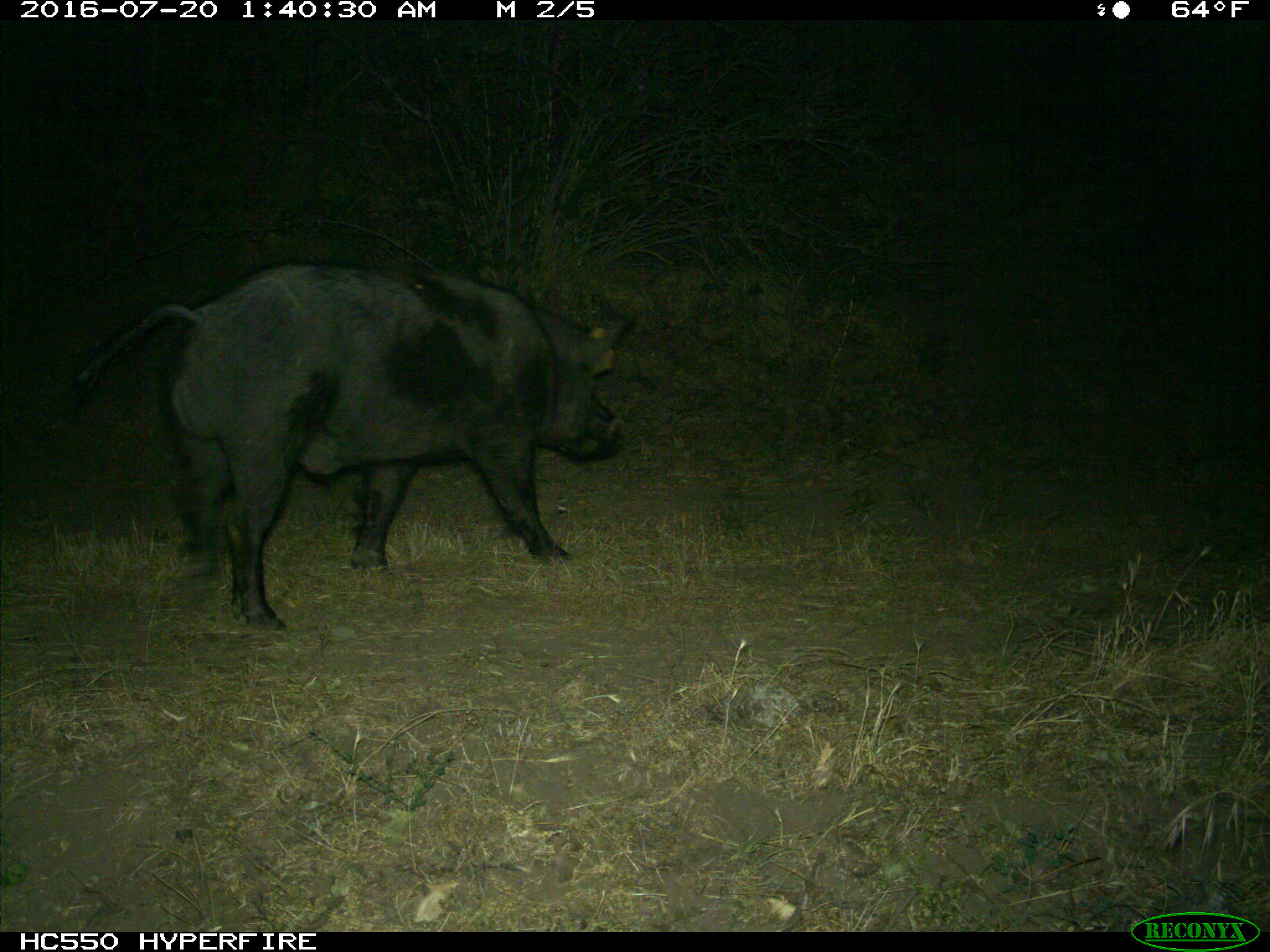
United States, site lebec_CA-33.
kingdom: Animalia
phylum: Chordata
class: Mammalia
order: Artiodactyla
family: Suidae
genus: Sus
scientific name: Sus scrofa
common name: wild boar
Sus scrofa (wild boar).